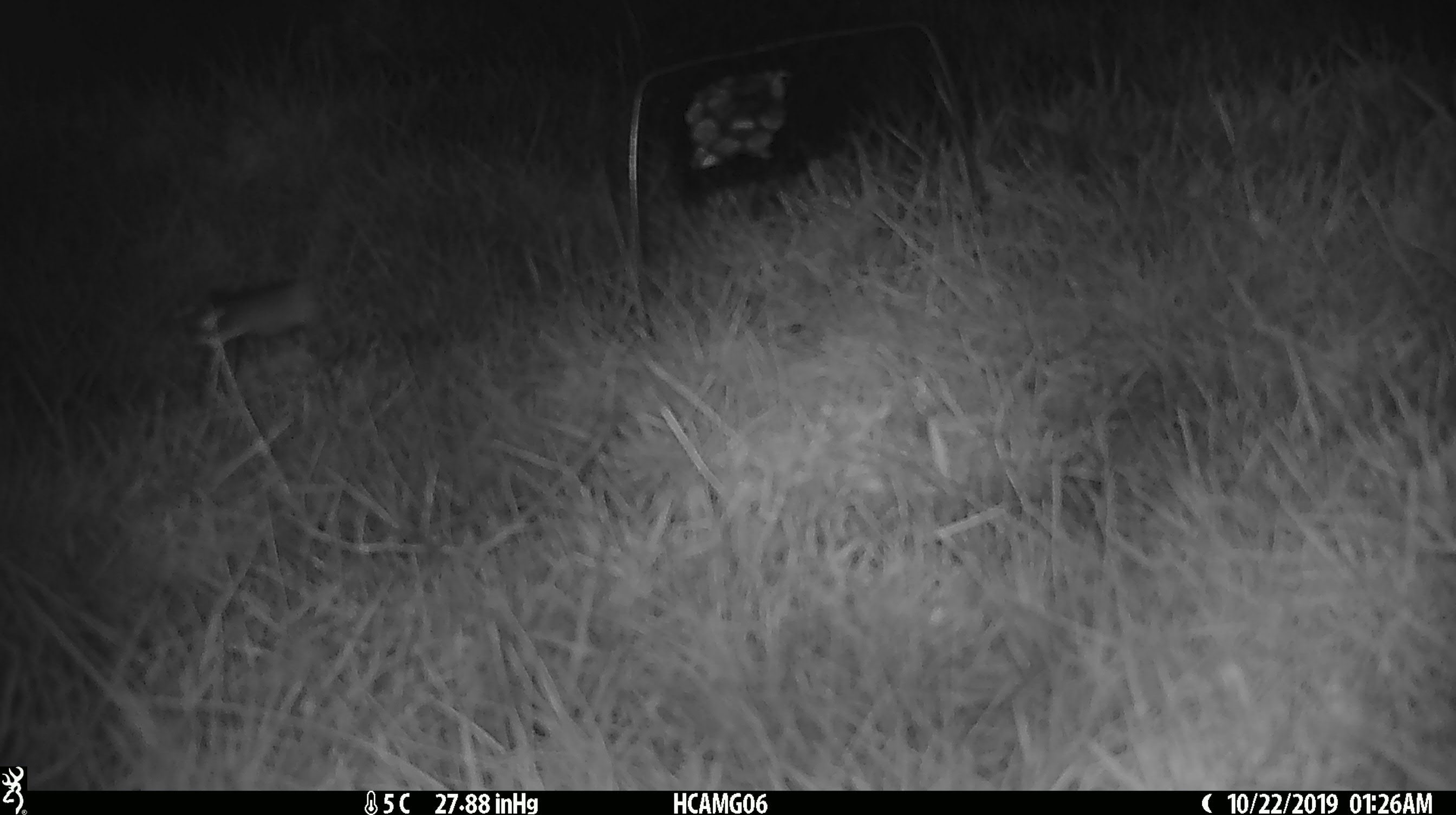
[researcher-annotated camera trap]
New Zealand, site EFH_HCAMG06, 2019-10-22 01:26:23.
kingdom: Animalia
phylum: Chordata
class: Mammalia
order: Rodentia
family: Muridae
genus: Mus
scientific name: Mus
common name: mouse